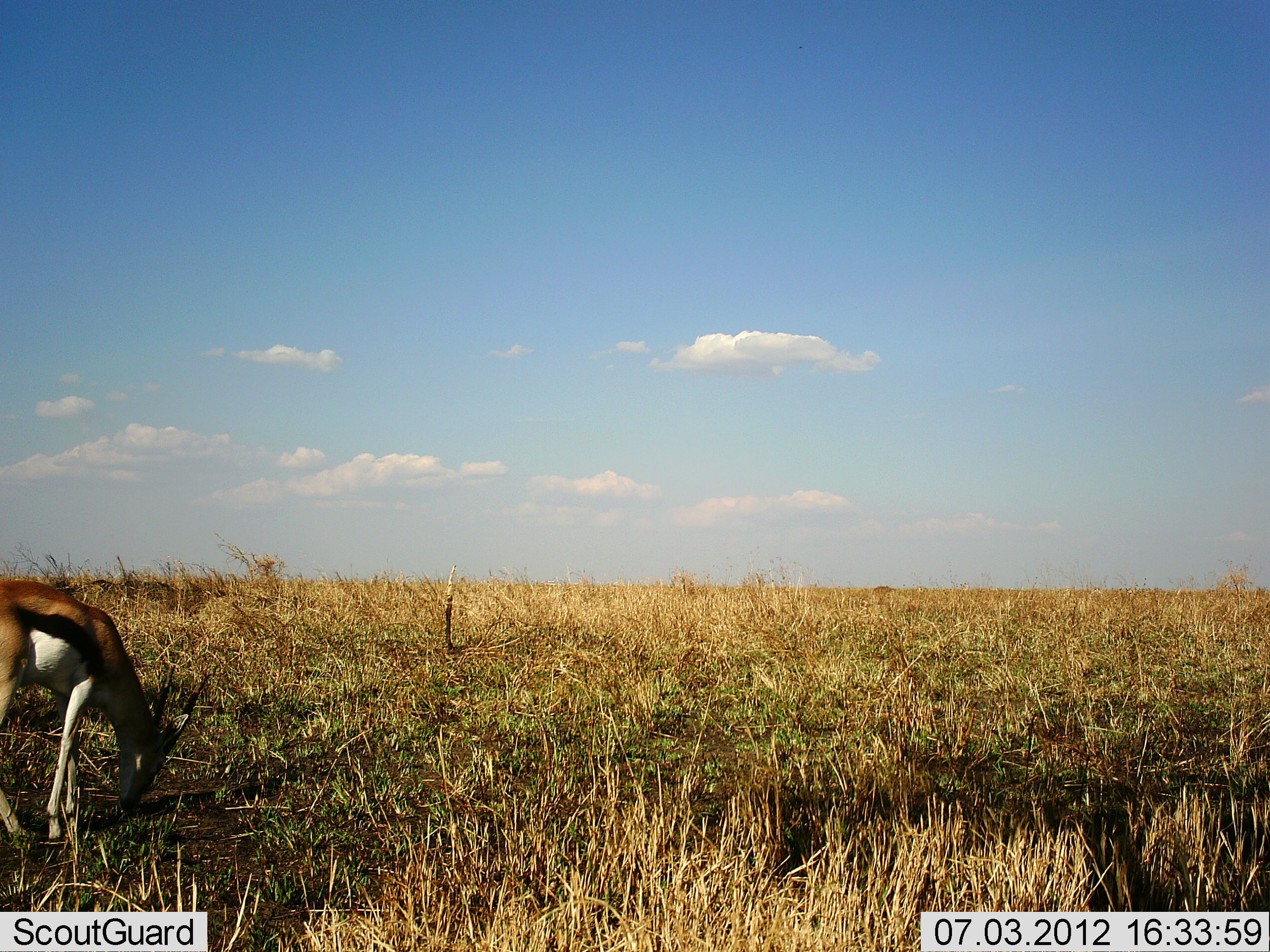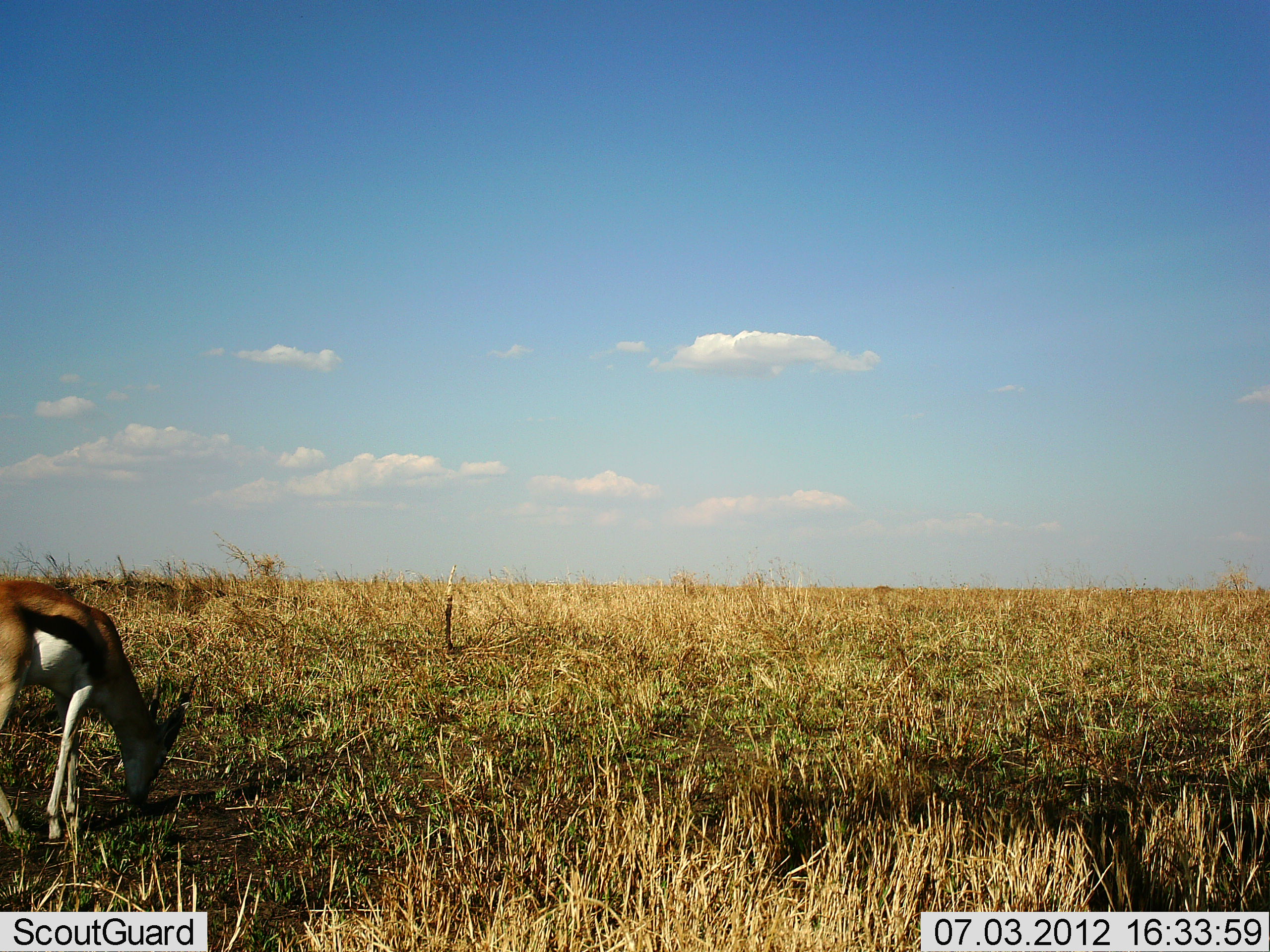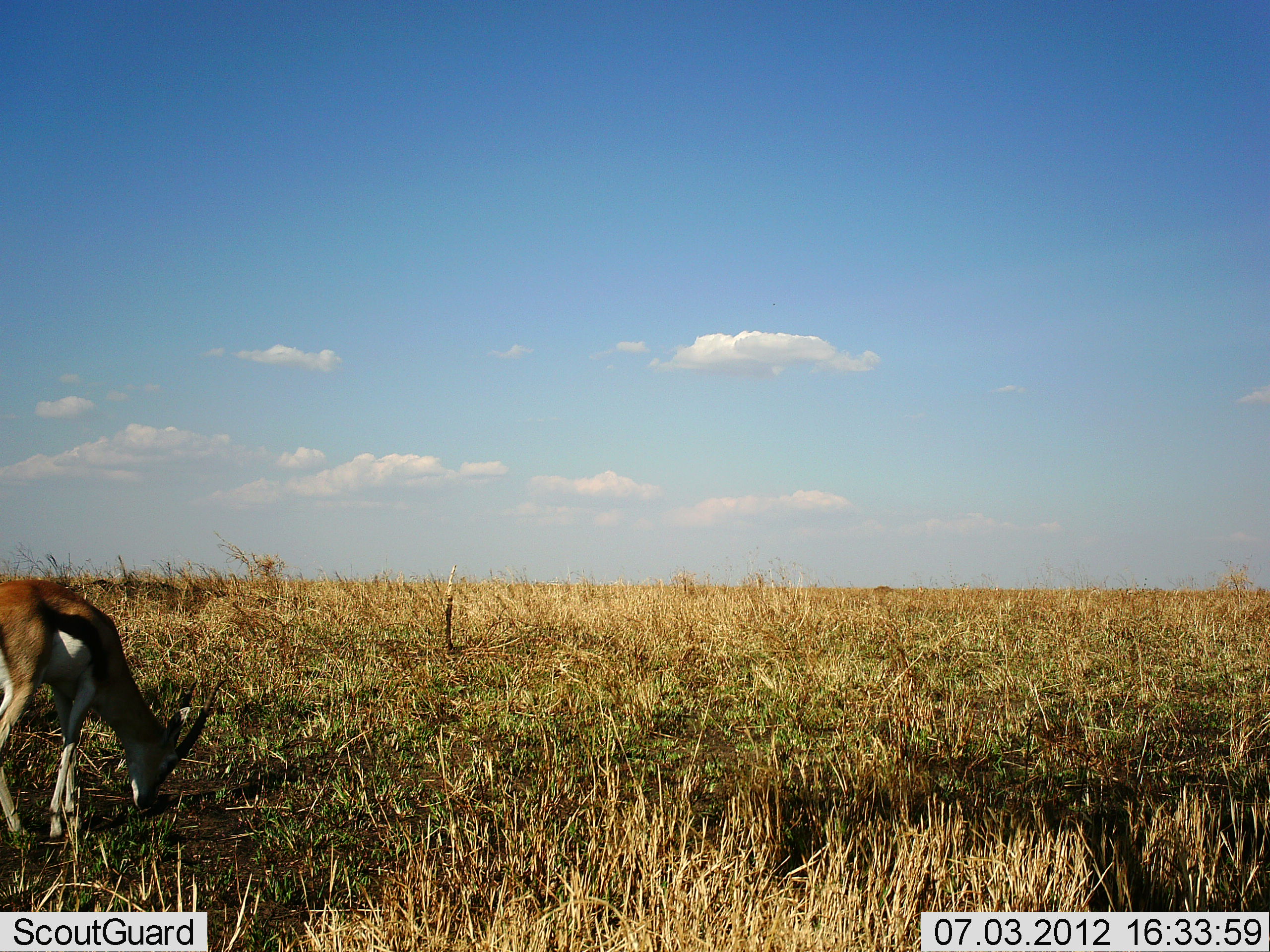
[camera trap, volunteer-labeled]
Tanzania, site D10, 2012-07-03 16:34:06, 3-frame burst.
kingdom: Animalia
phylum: Chordata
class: Mammalia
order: Artiodactyla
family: Bovidae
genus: Eudorcas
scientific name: Eudorcas thomsonii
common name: thomson's gazelle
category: gazellethomsons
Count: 1.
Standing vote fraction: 10%.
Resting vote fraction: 0%.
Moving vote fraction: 0%.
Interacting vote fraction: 0%.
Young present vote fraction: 0%.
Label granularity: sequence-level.